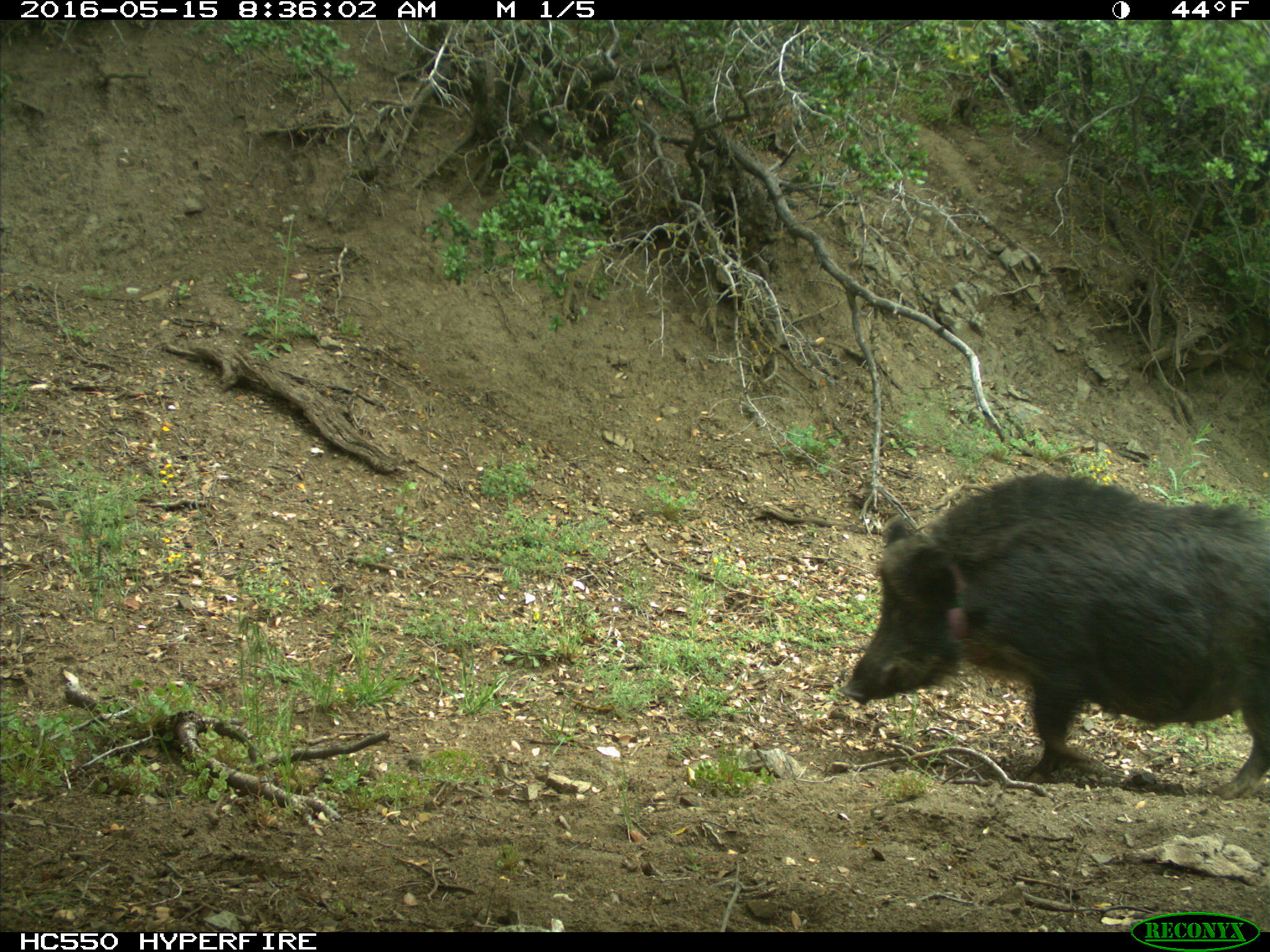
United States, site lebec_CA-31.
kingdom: Animalia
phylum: Chordata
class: Mammalia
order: Artiodactyla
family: Suidae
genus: Sus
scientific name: Sus scrofa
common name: wild boar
Sus scrofa (wild boar).